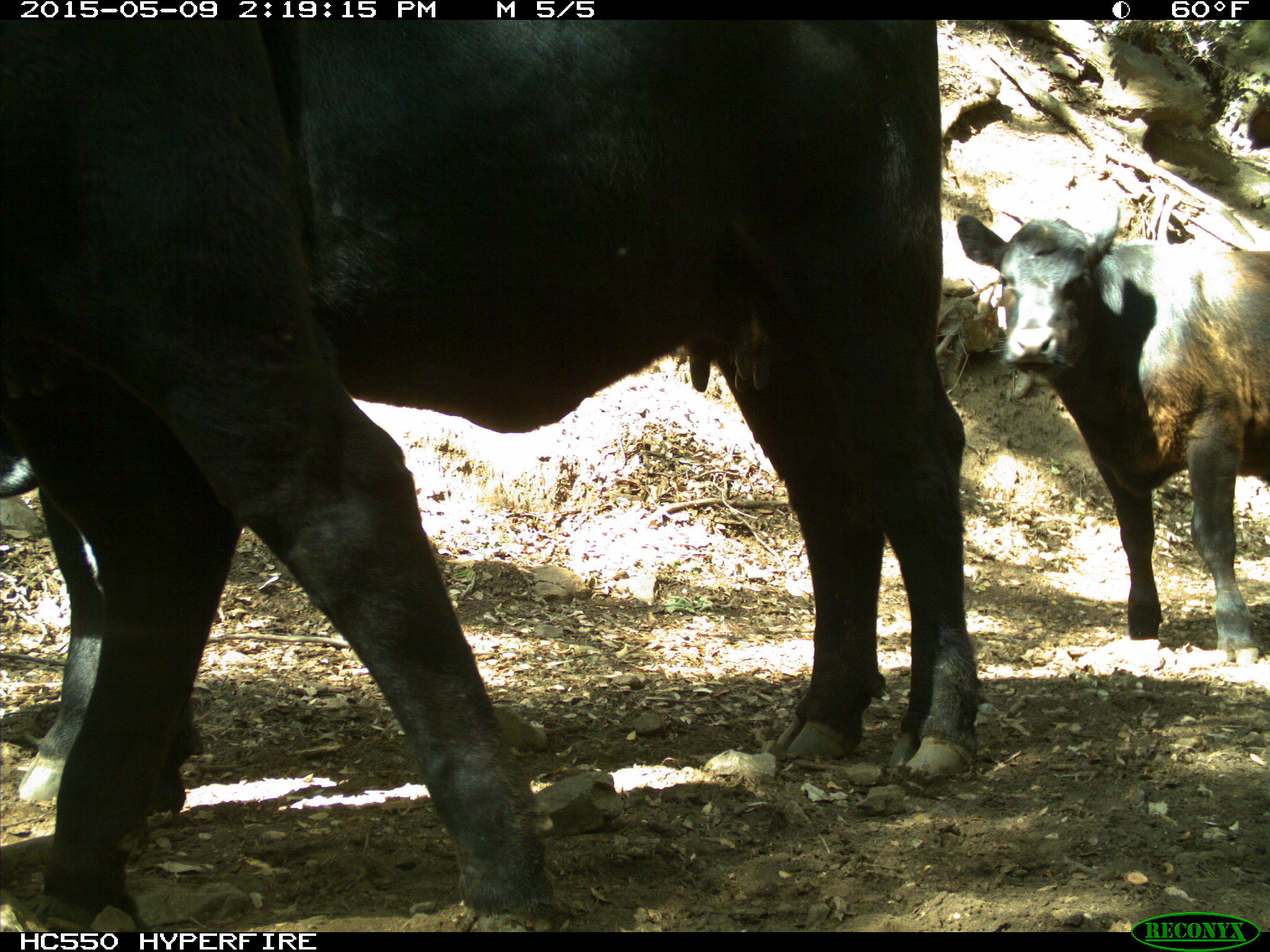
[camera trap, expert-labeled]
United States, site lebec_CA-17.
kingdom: Animalia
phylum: Chordata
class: Mammalia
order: Artiodactyla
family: Bovidae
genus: Bos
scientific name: Bos taurus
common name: domestic cow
Bos taurus (domestic cow).